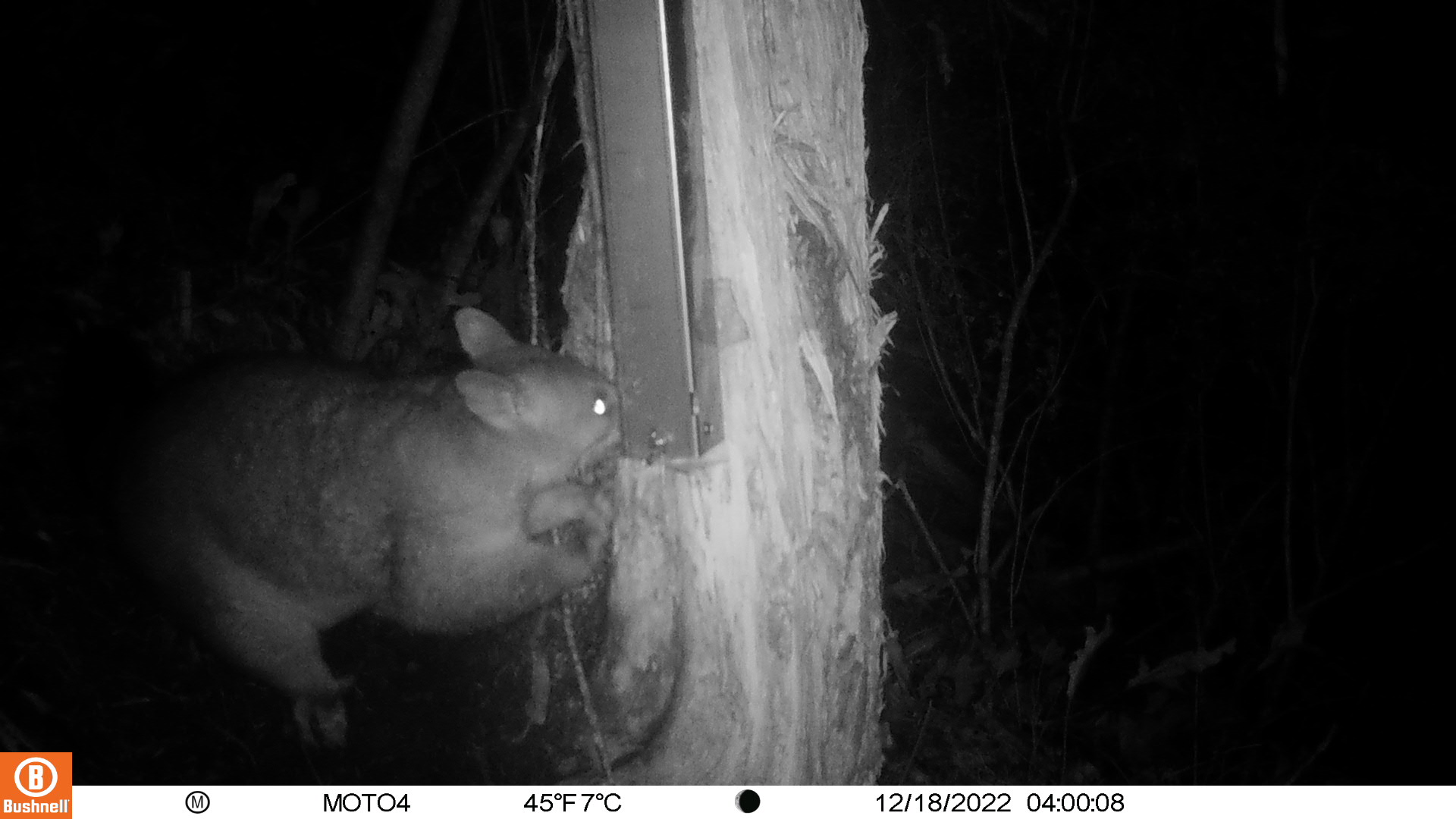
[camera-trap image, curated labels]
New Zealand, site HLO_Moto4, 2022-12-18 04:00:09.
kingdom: Animalia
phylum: Chordata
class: Mammalia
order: Diprotodontia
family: Phalangeridae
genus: Trichosurus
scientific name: Trichosurus vulpecula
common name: common brushtail possum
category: possum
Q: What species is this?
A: Possum (common brushtail possum) (Trichosurus vulpecula).